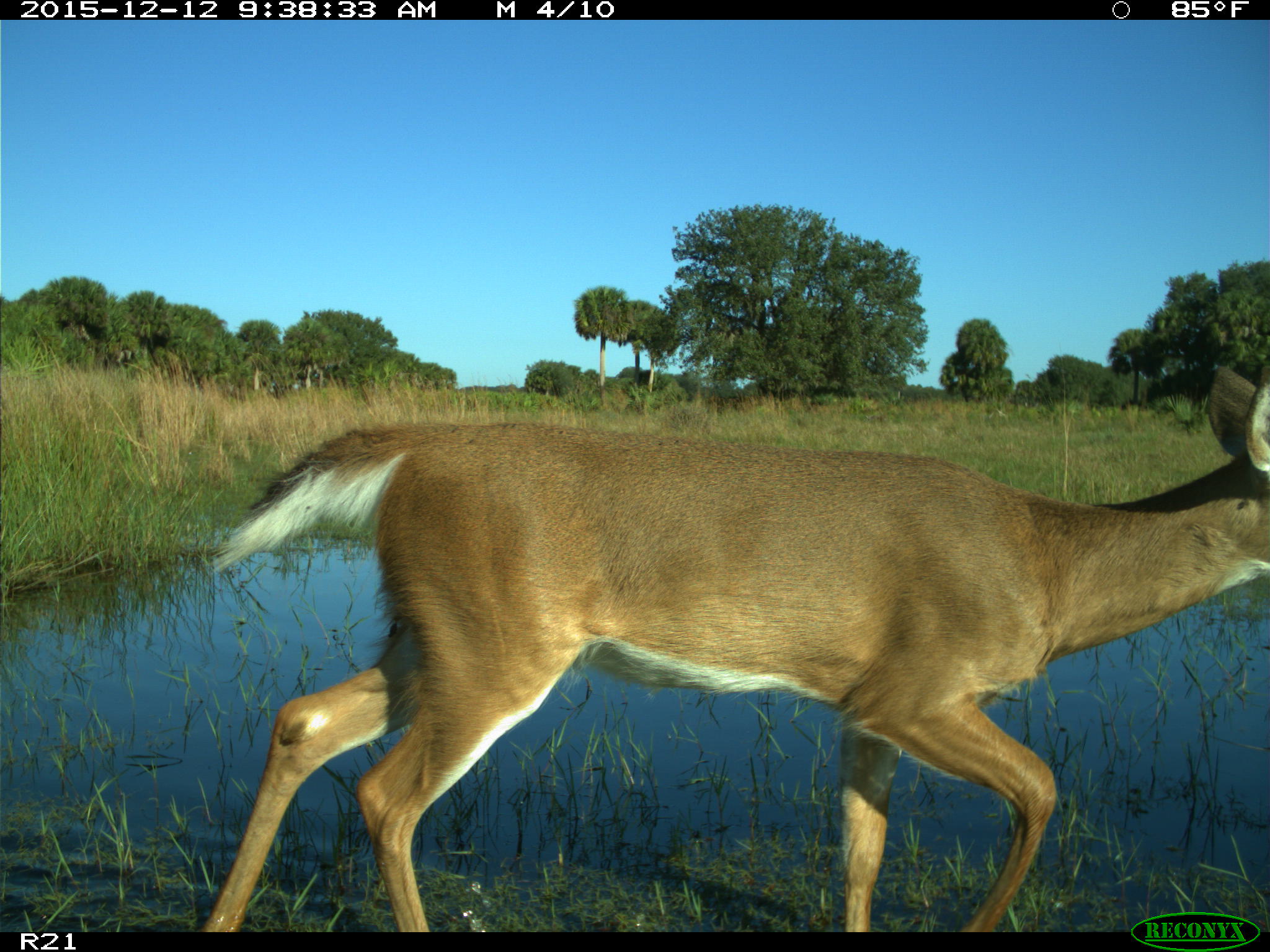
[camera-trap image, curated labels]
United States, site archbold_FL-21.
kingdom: Animalia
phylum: Chordata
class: Mammalia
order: Artiodactyla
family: Cervidae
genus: Odocoileus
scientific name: Odocoileus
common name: deer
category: unidentified deer